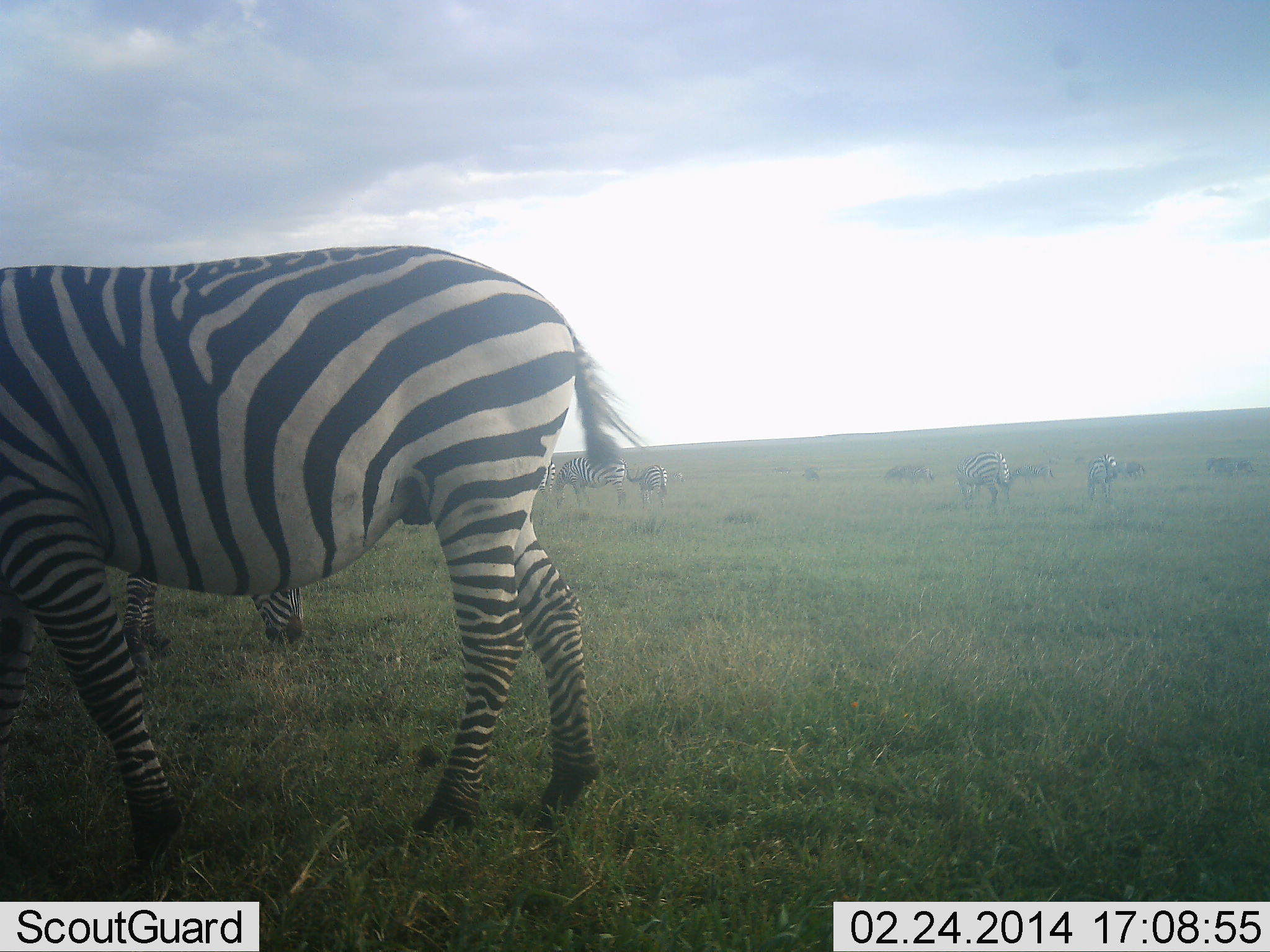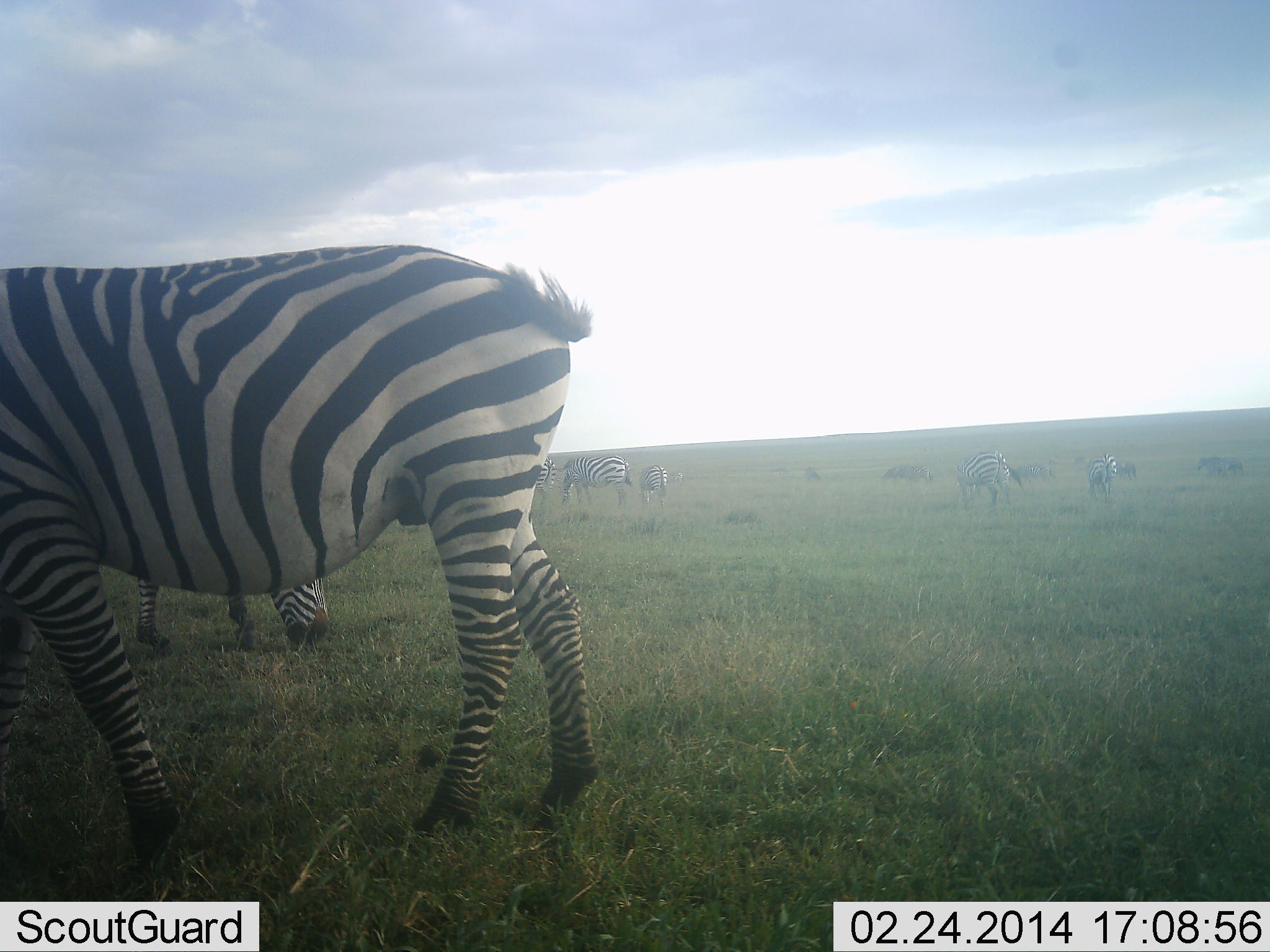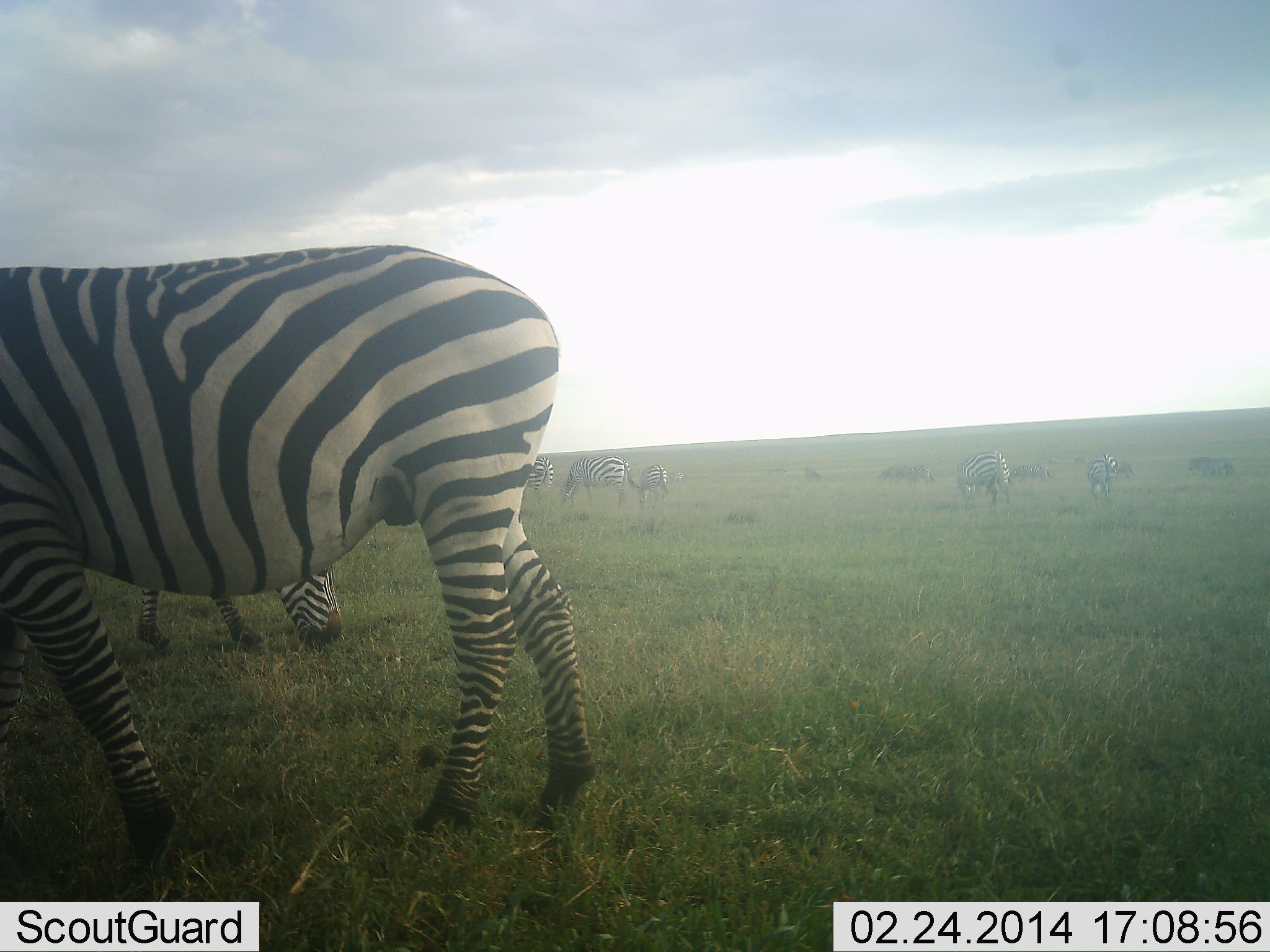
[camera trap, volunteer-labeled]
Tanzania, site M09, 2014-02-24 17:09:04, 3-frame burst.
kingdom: Animalia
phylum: Chordata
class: Mammalia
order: Perissodactyla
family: Equidae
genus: Equus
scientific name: Equus quagga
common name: plains zebra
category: zebra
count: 11-50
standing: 43%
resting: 0%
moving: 14%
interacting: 0%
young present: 0%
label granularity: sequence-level